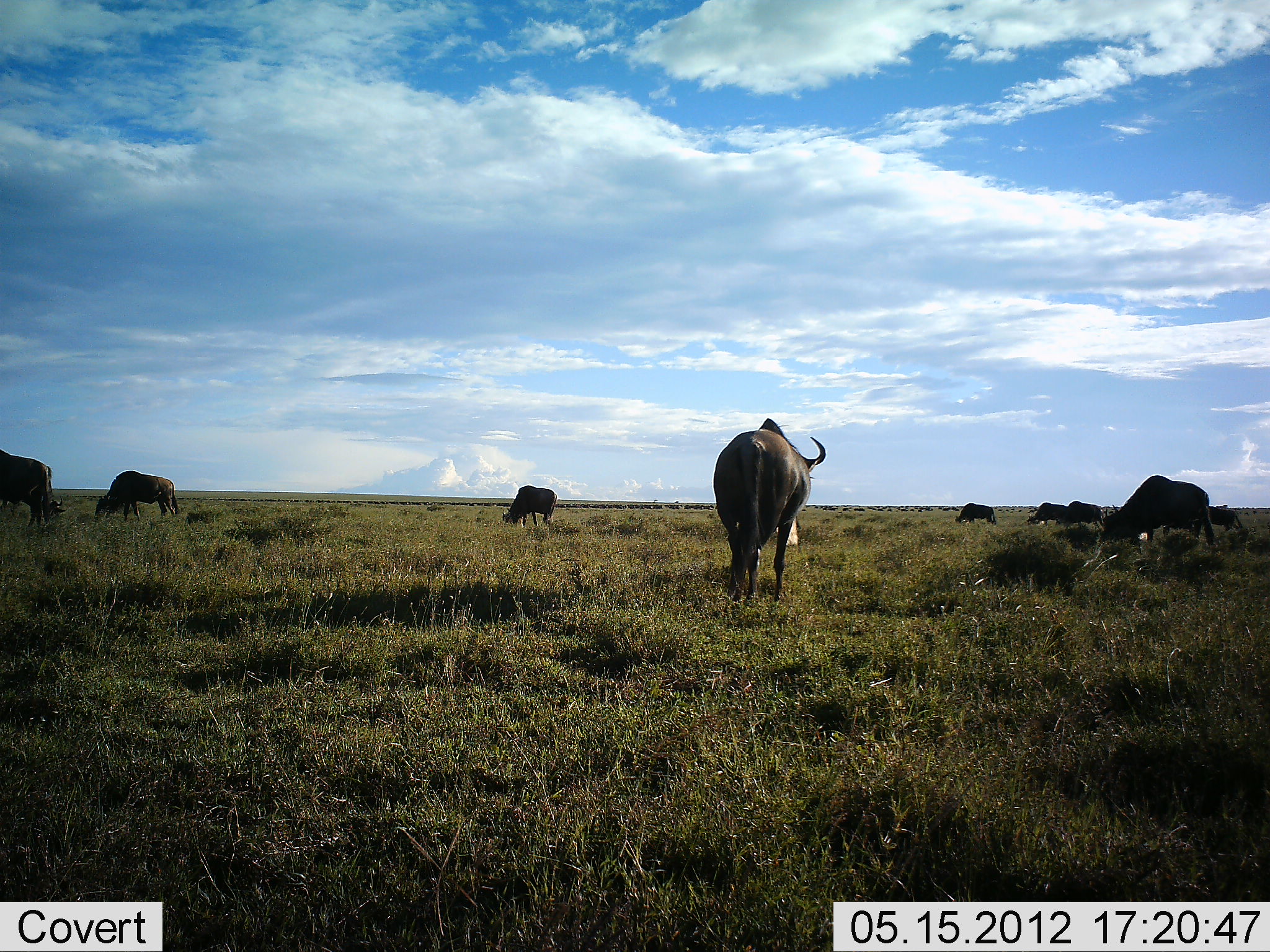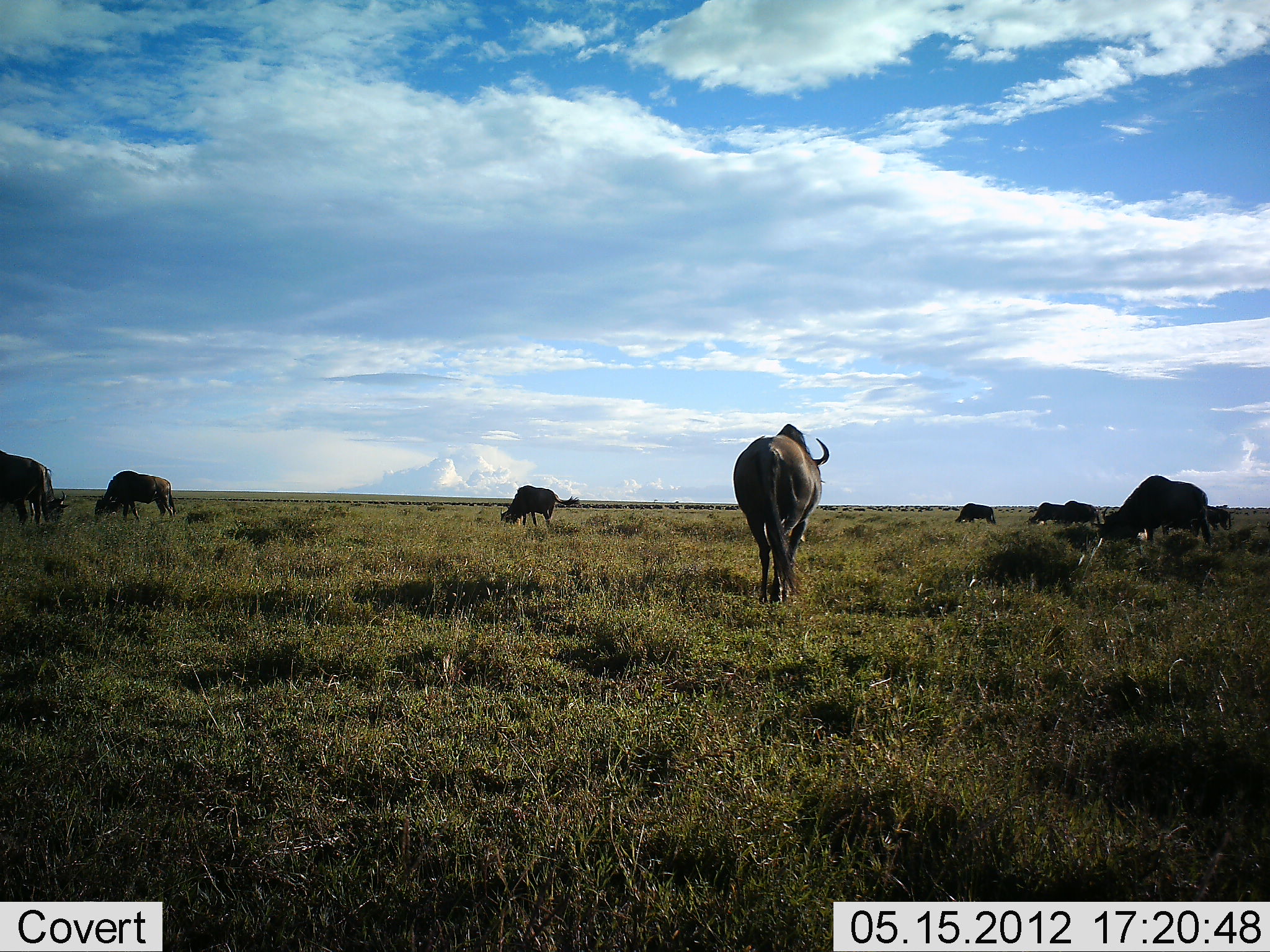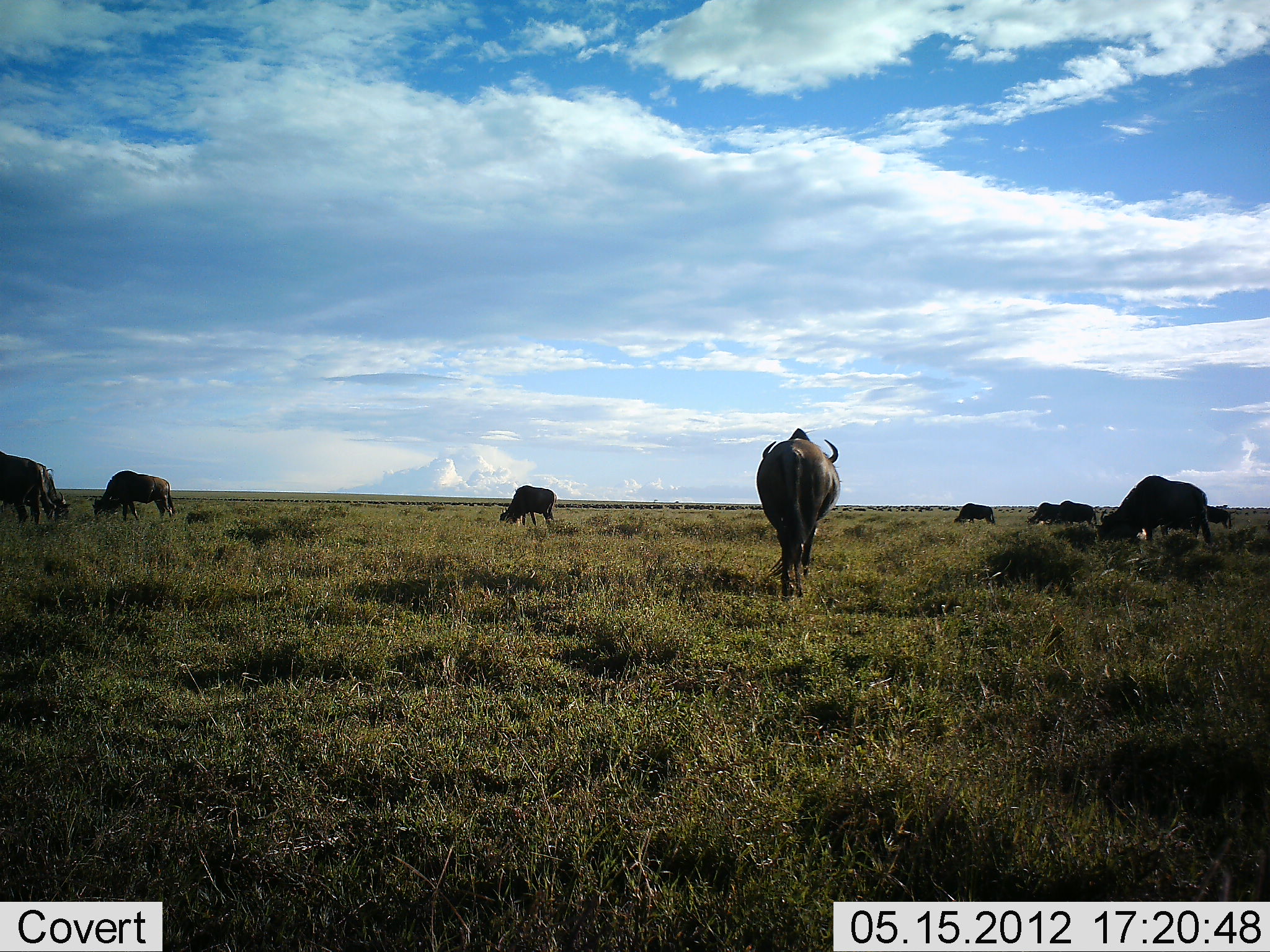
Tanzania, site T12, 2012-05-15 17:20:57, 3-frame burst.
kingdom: Animalia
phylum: Chordata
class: Mammalia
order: Artiodactyla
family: Bovidae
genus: Connochaetes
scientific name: Connochaetes taurinus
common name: blue wildebeest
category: wildebeest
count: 9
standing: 60%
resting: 0%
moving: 60%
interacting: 0%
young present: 0%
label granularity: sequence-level